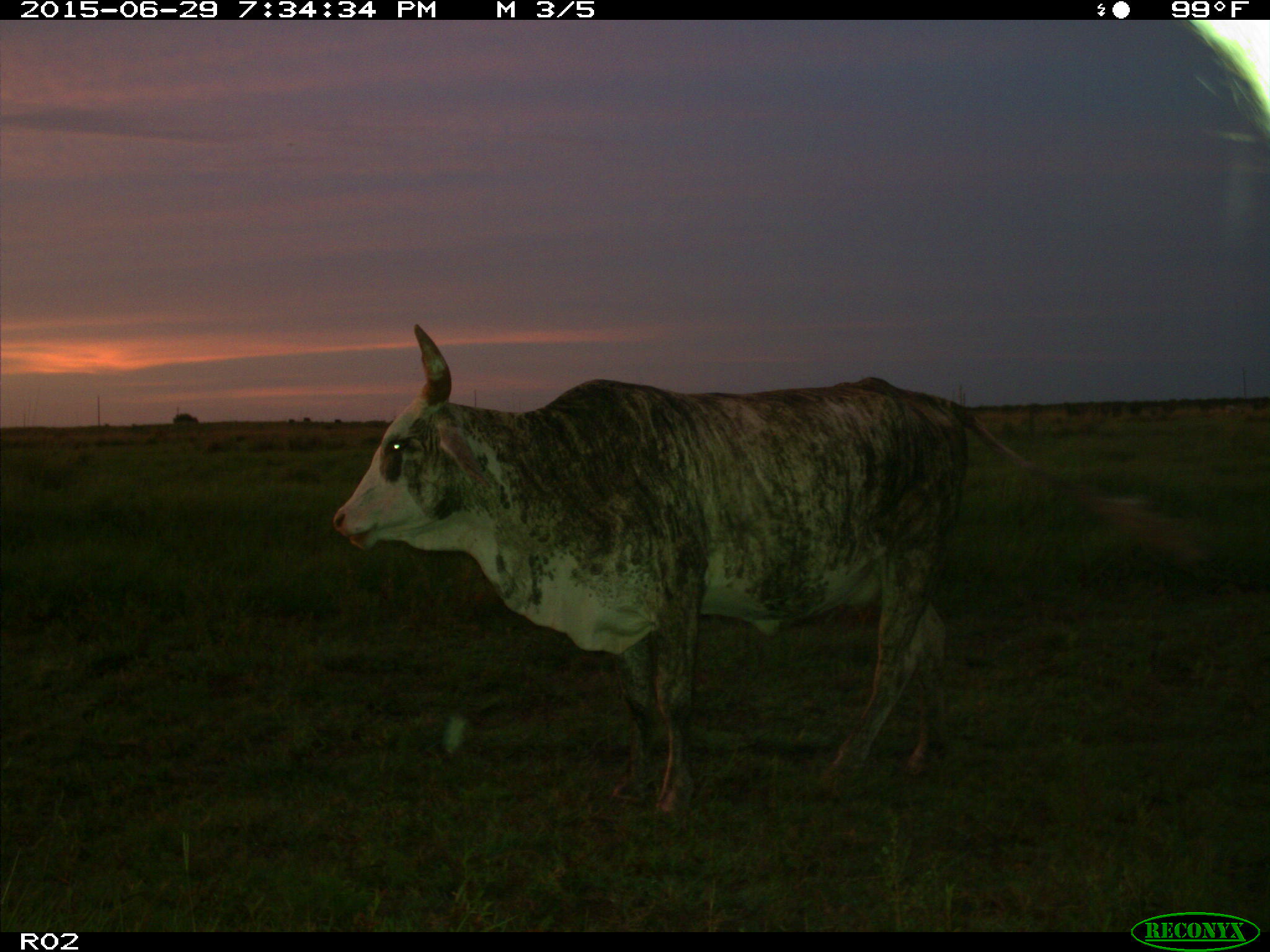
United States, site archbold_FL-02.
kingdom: Animalia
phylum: Chordata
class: Mammalia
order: Artiodactyla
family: Bovidae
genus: Bos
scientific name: Bos taurus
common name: domestic cow